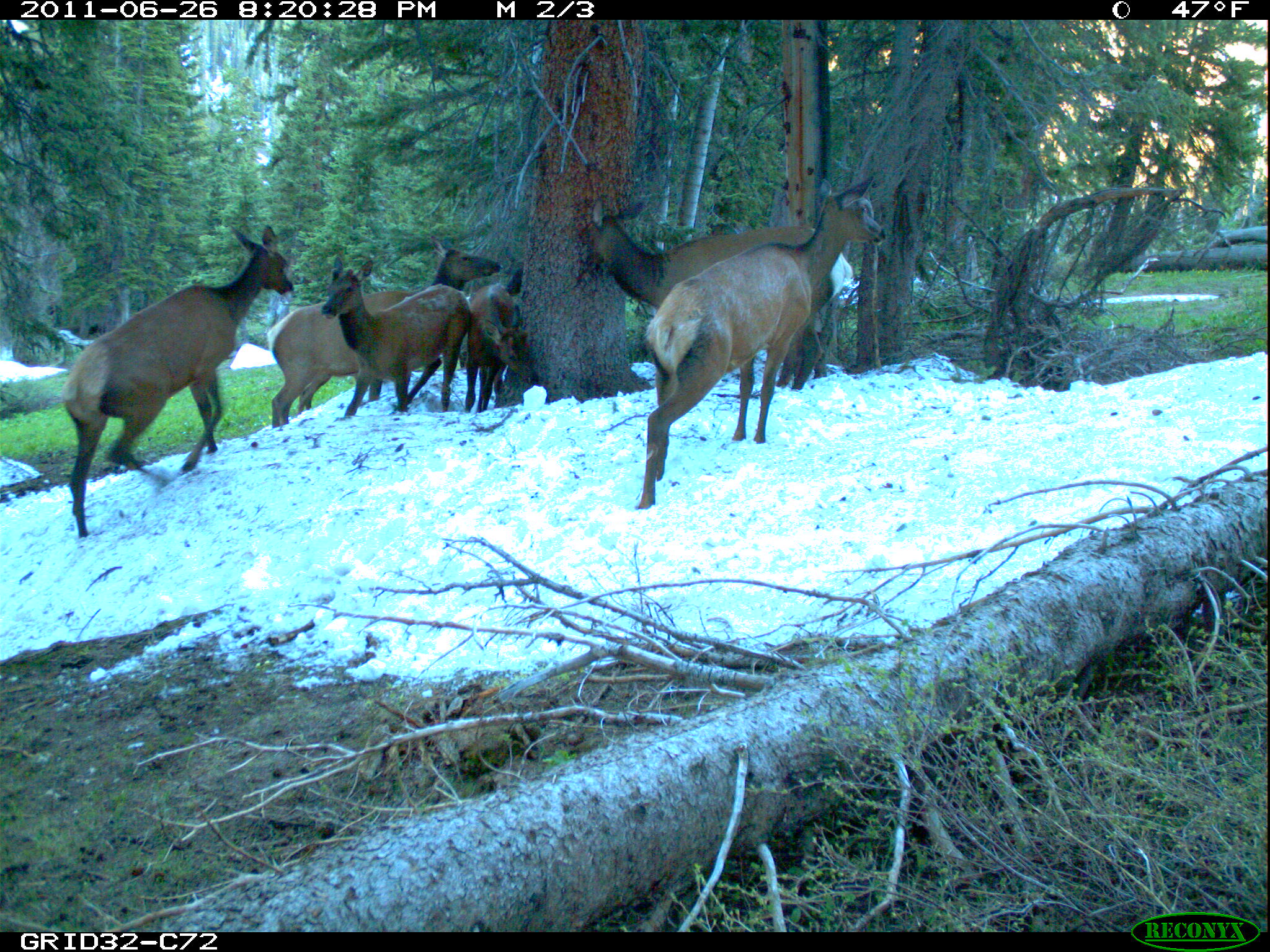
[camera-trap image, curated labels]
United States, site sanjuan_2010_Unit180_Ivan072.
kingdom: Animalia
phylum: Chordata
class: Mammalia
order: Artiodactyla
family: Cervidae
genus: Cervus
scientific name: Cervus elaphus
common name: red deer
Cervus elaphus (red deer).